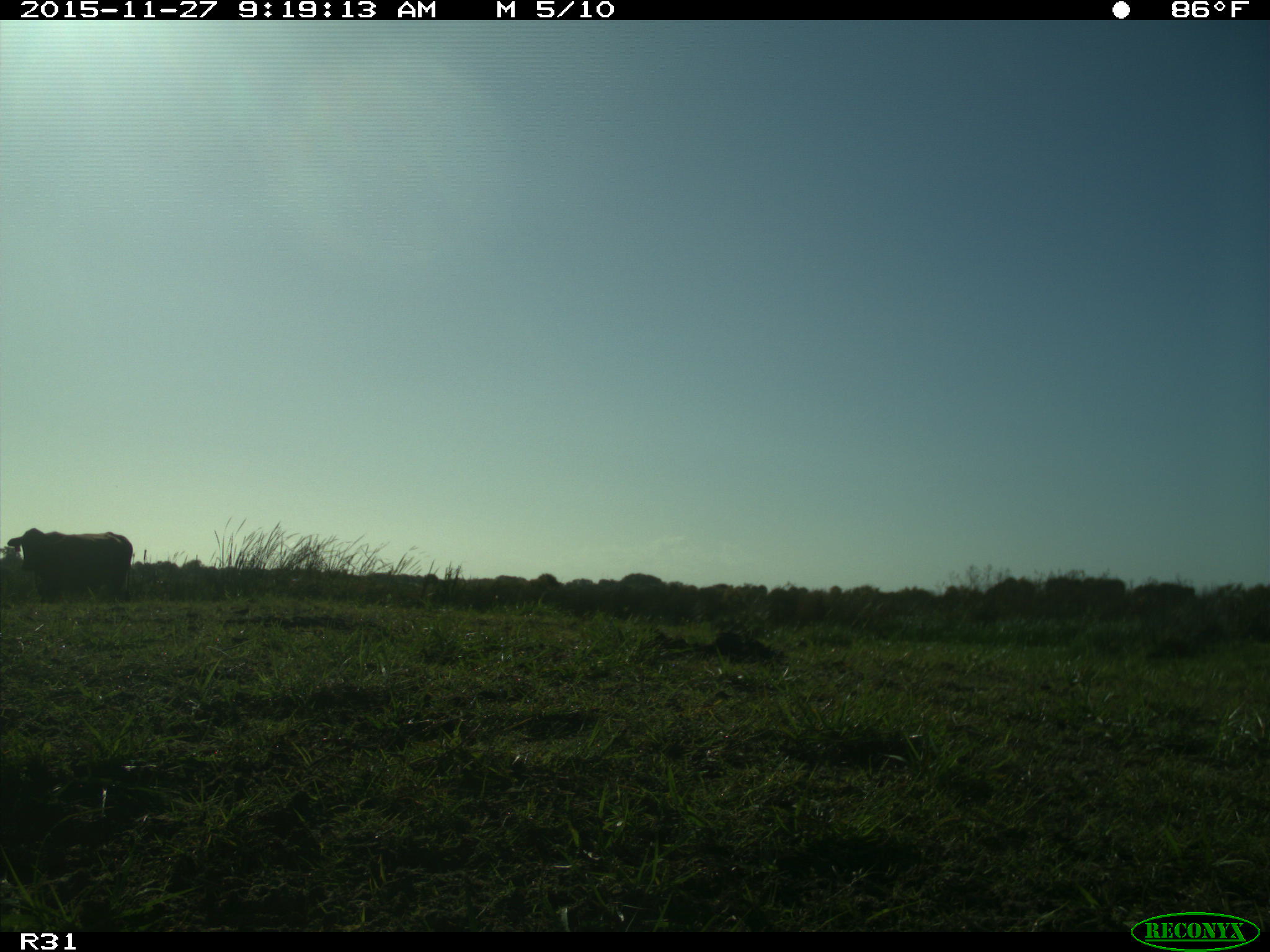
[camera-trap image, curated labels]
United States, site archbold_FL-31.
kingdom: Animalia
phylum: Chordata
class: Mammalia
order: Artiodactyla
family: Bovidae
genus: Bos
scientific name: Bos taurus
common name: domestic cow